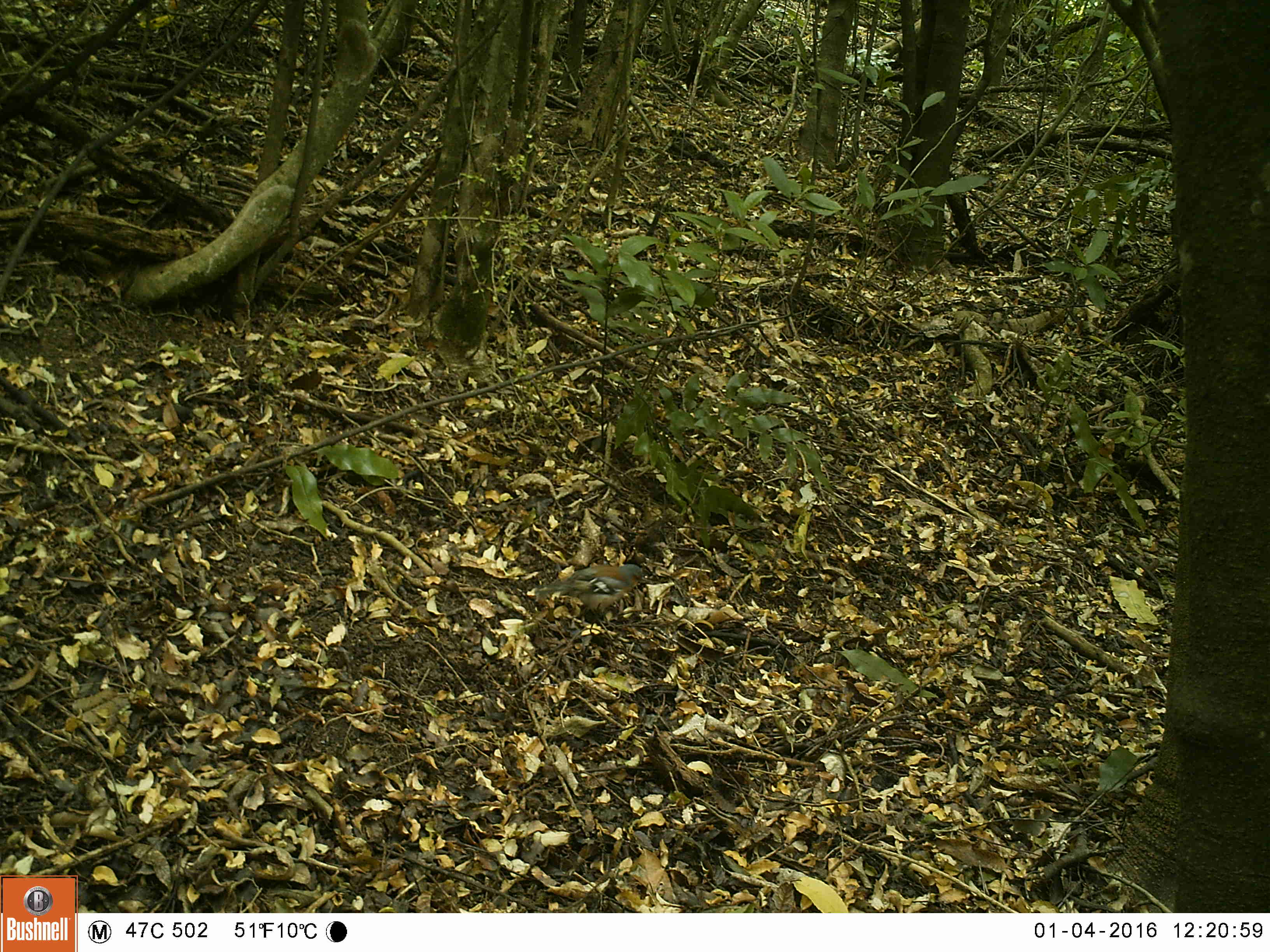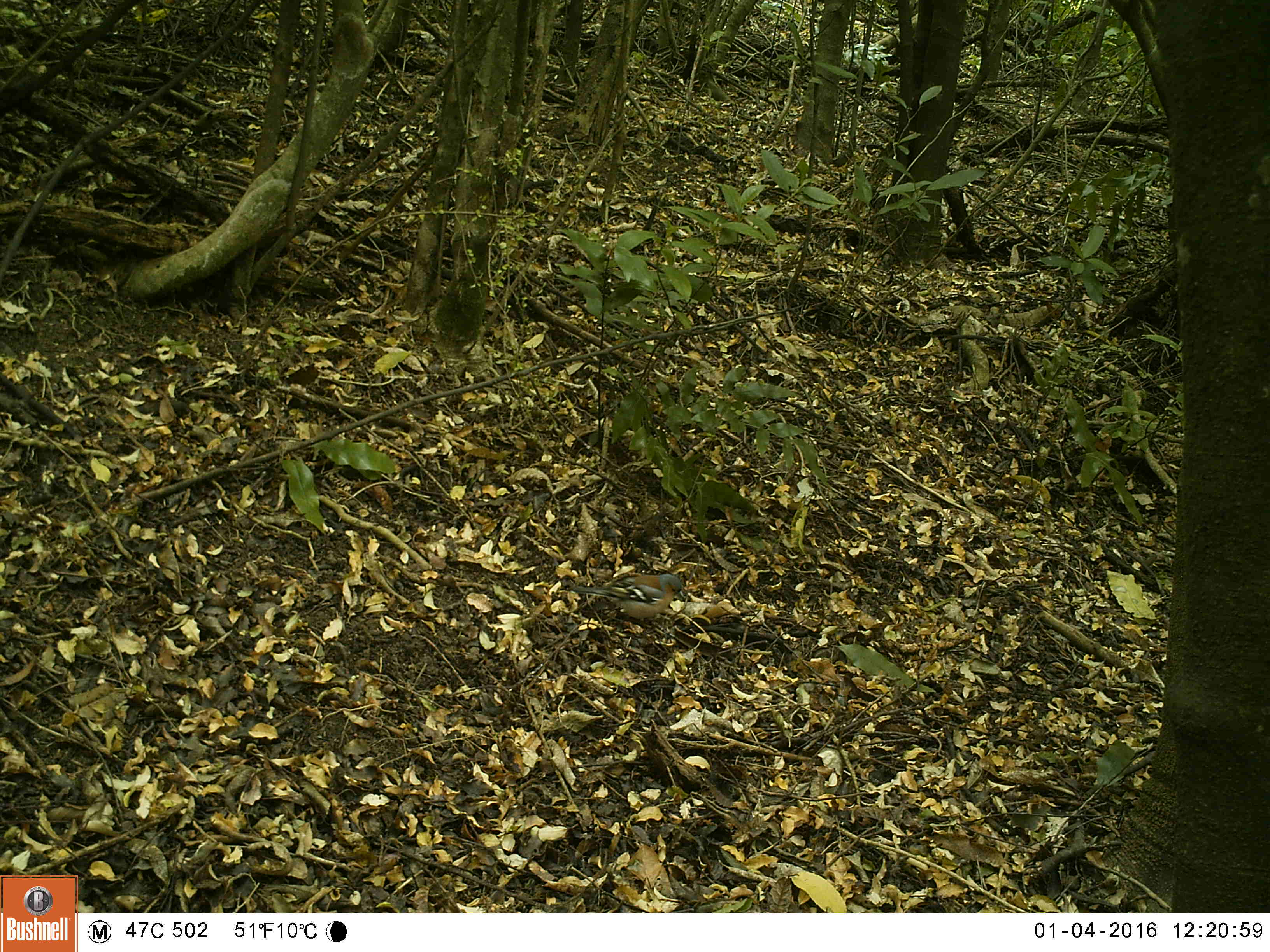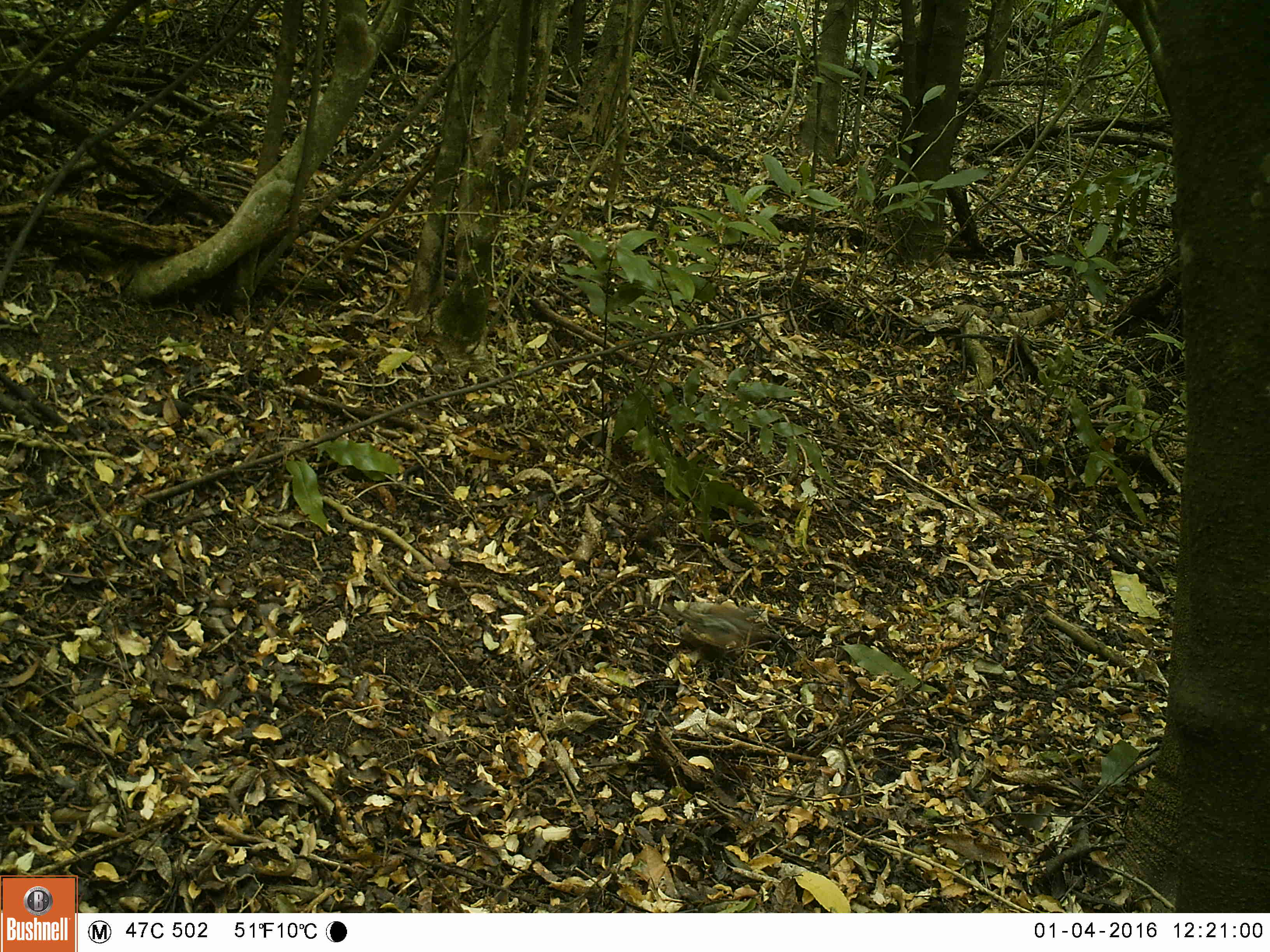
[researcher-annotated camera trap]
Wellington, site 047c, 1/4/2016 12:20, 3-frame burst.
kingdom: Animalia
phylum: Chordata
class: Aves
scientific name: Aves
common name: bird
Bird (Aves).